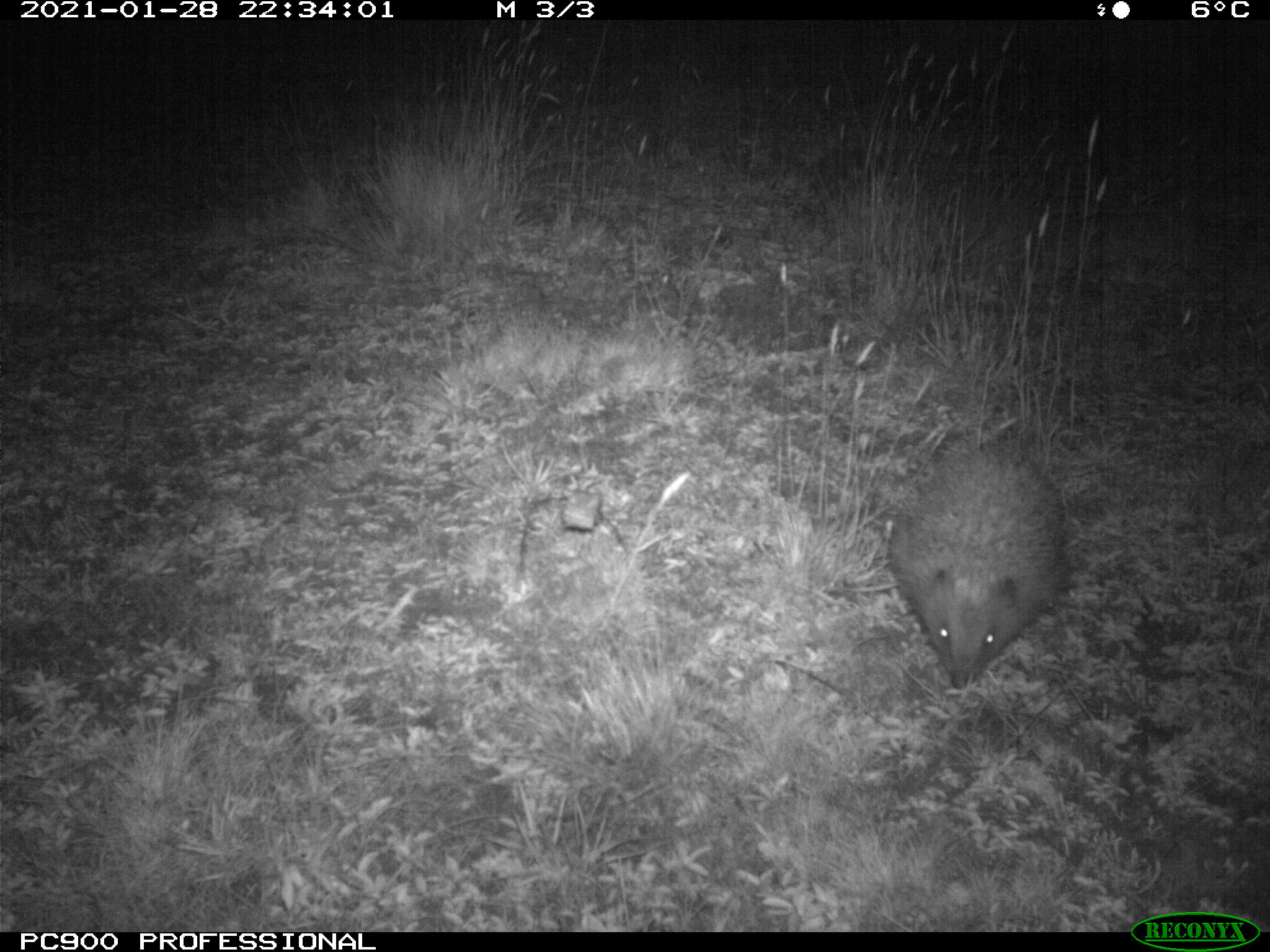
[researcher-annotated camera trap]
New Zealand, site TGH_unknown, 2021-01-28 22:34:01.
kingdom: Animalia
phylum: Chordata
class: Mammalia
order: Eulipotyphla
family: Erinaceidae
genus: Erinaceus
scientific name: Erinaceus europaeus europaeus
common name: european hedgehog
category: hedgehog